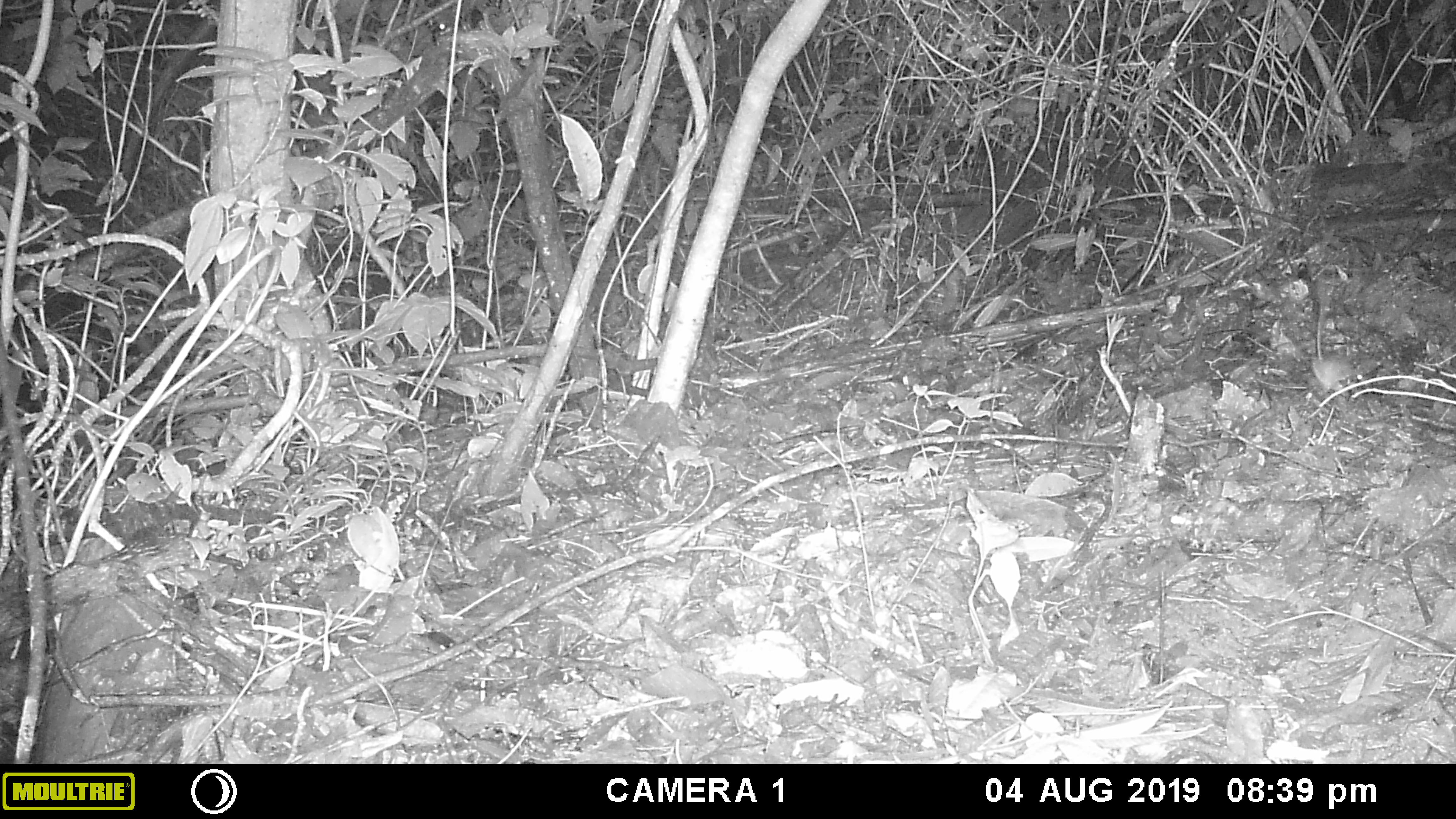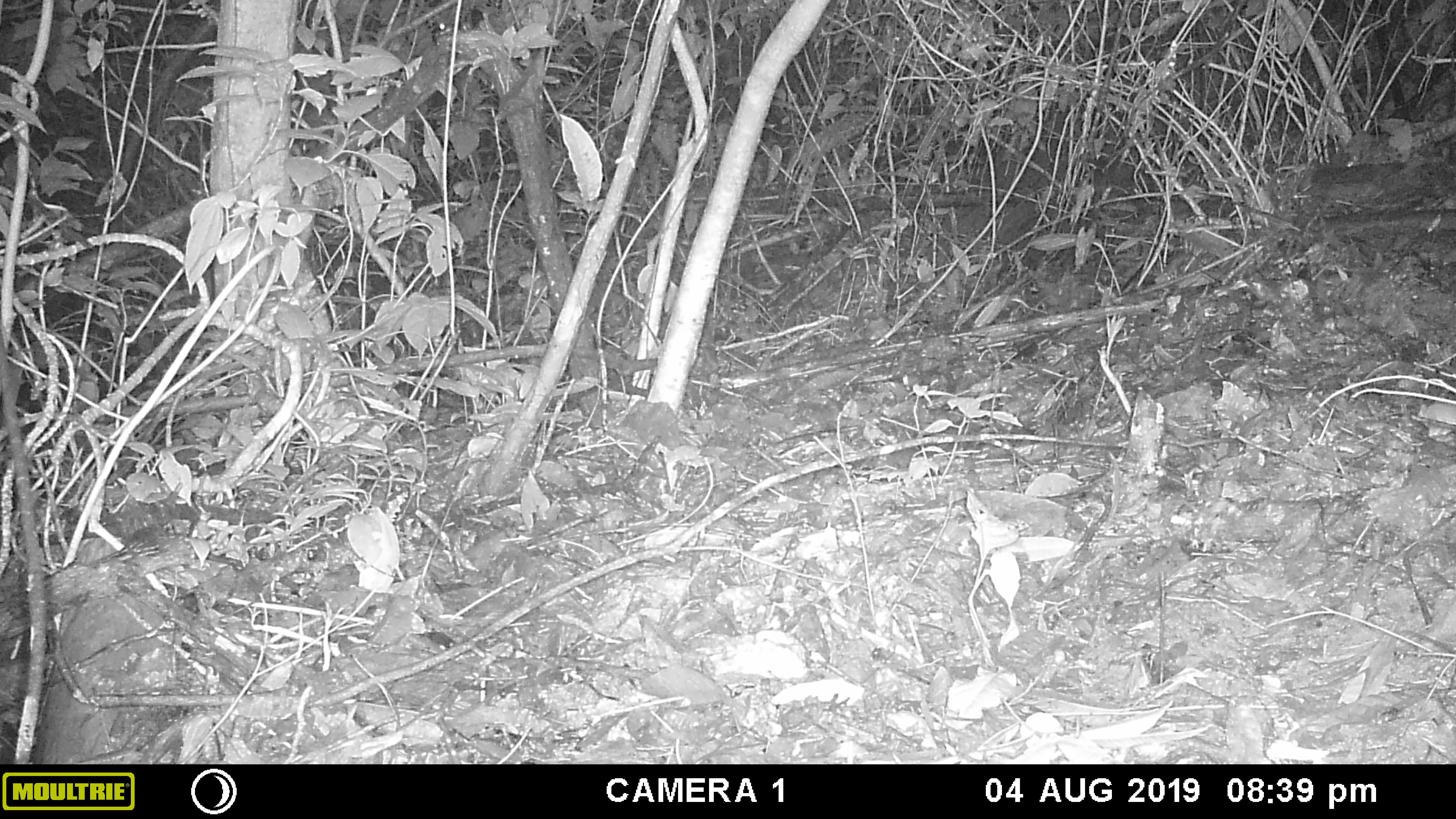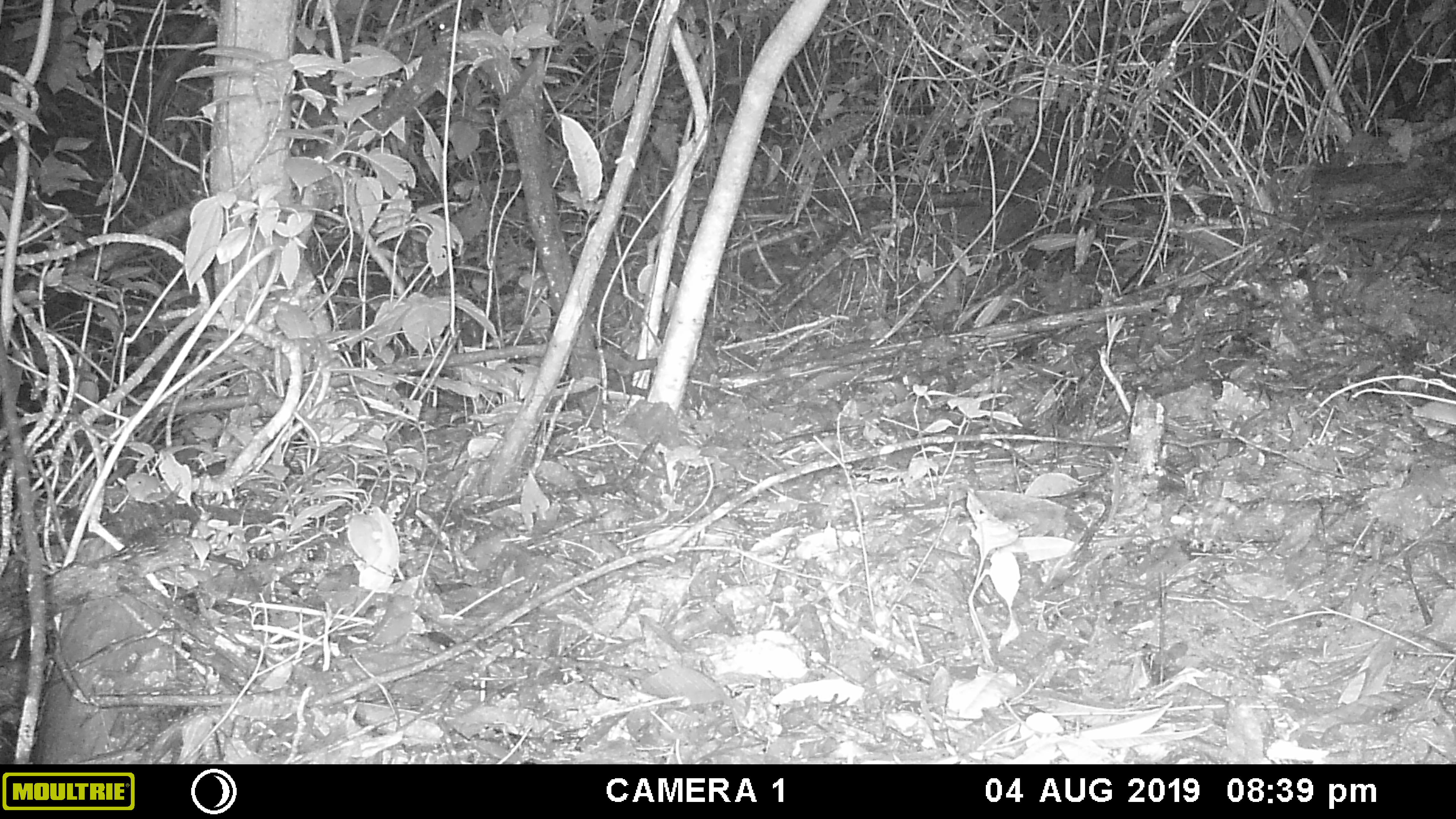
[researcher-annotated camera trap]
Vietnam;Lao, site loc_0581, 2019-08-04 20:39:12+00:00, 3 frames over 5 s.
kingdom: Animalia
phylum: Chordata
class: Mammalia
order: Rodentia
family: Muridae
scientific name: Muridae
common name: old-world mice and rats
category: unidentified murid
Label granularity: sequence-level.